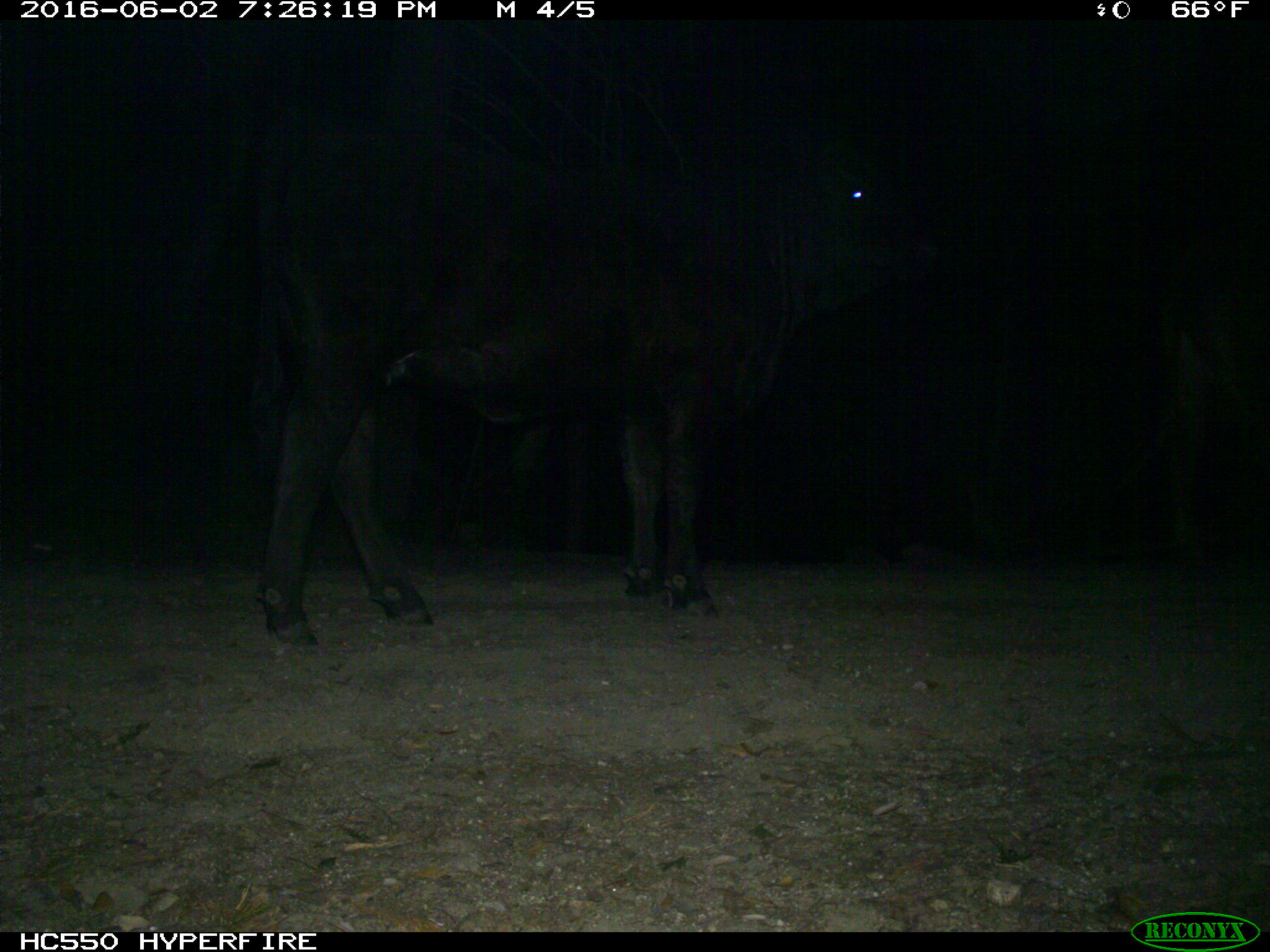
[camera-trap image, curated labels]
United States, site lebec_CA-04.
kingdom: Animalia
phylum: Chordata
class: Mammalia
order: Artiodactyla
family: Bovidae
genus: Bos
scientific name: Bos taurus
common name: domestic cow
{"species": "Bos taurus (domestic cow)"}